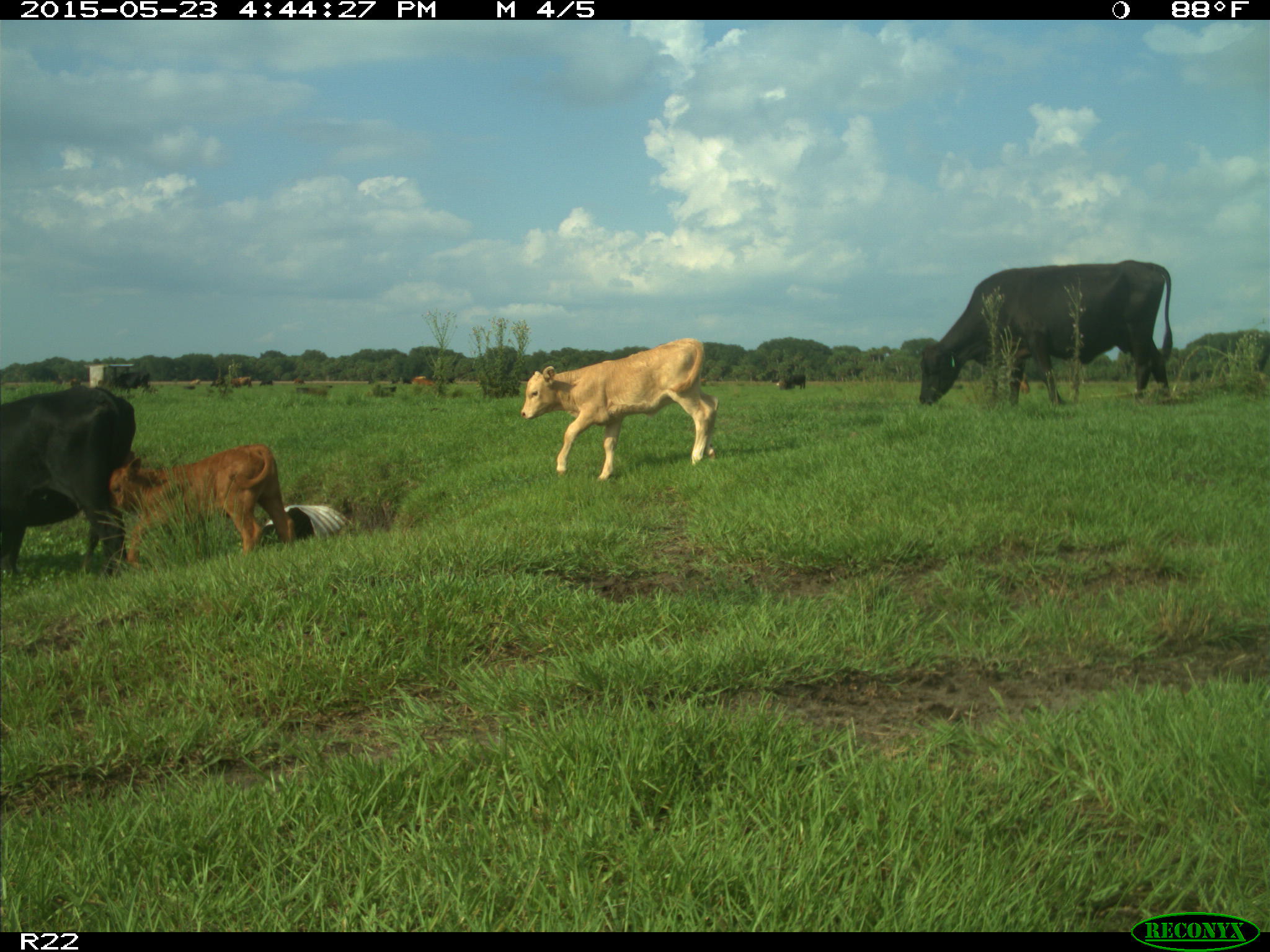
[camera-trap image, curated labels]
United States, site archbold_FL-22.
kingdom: Animalia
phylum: Chordata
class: Mammalia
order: Artiodactyla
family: Bovidae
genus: Bos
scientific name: Bos taurus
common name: domestic cow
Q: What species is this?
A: Bos taurus (domestic cow).